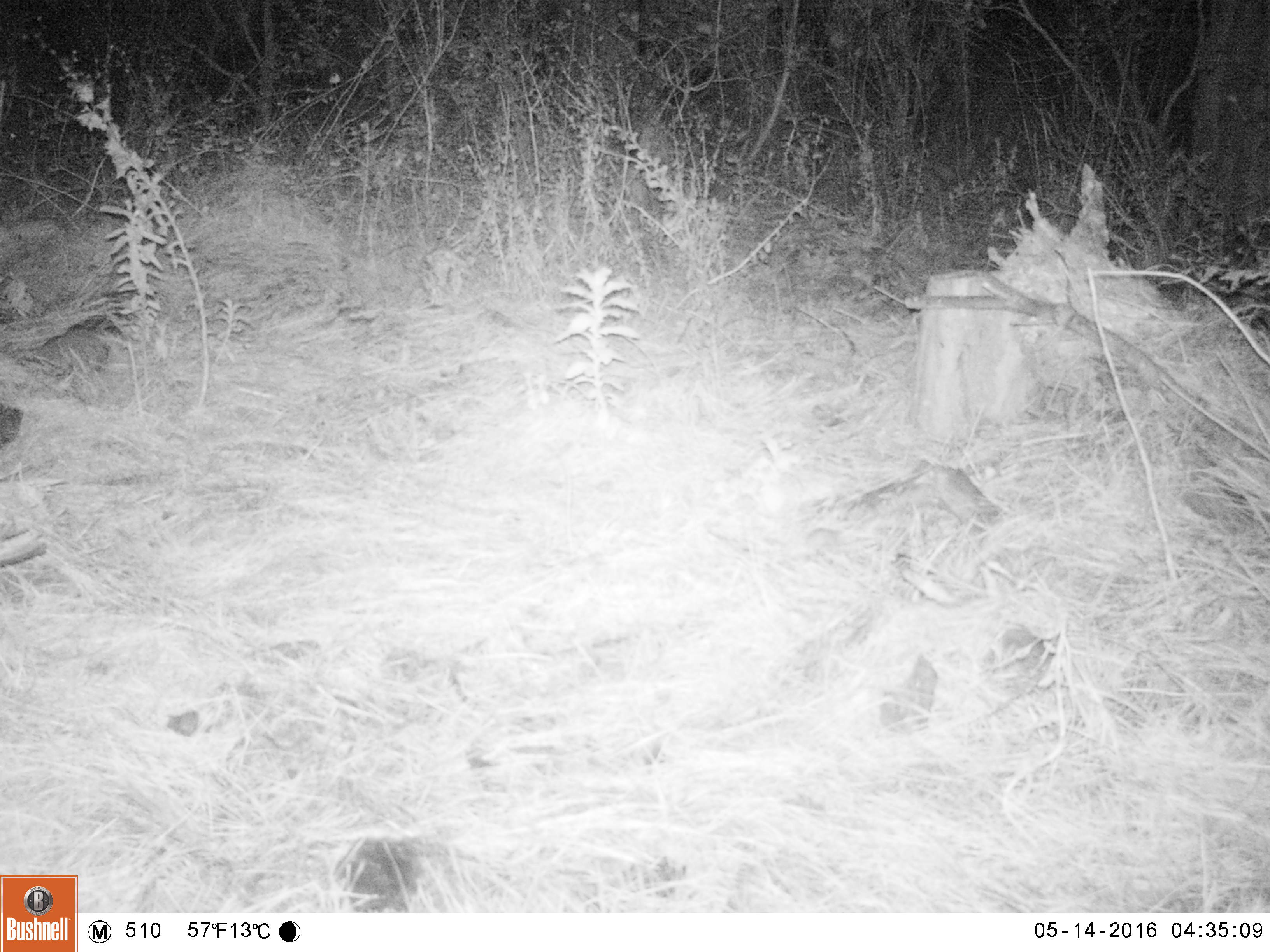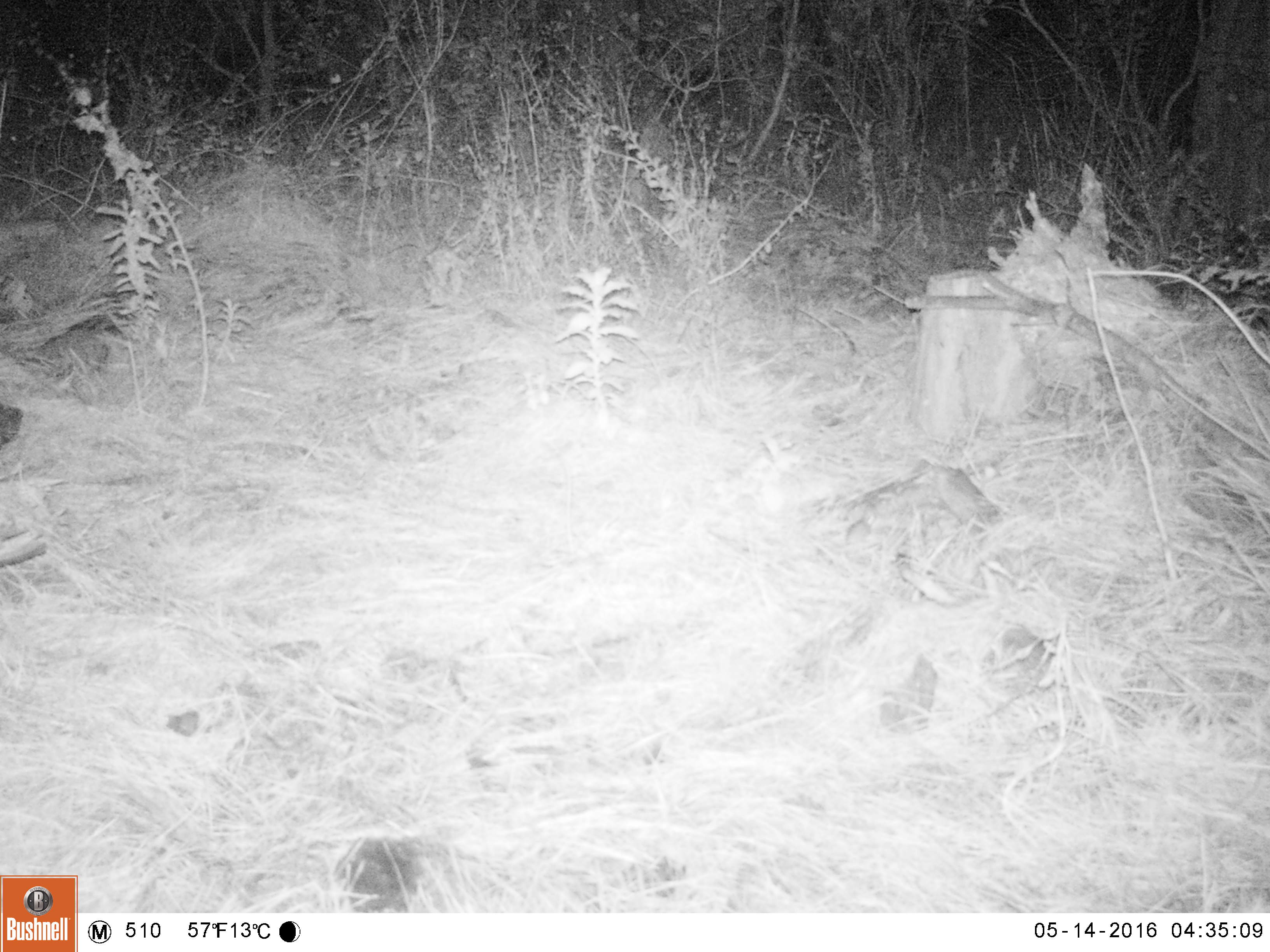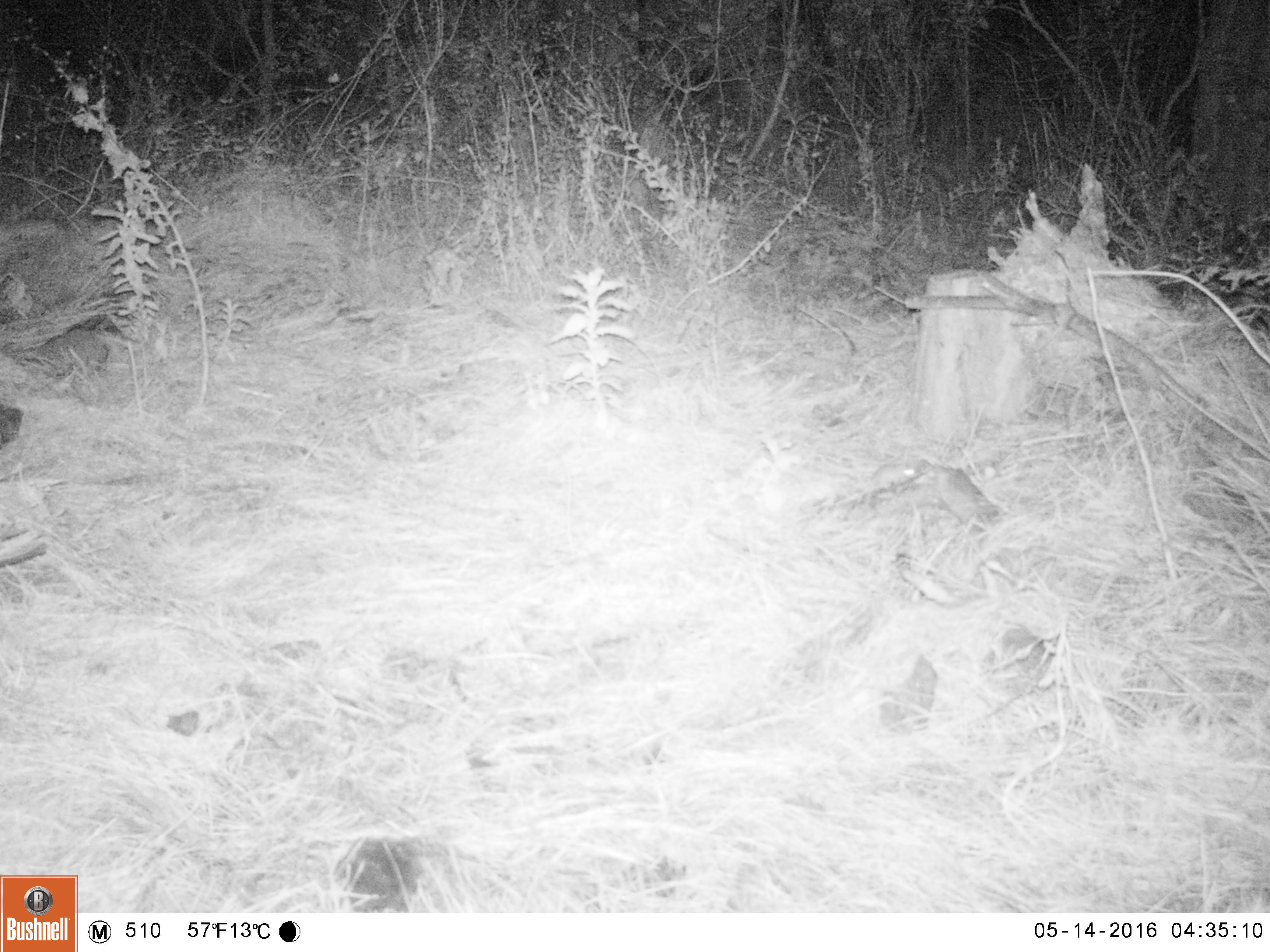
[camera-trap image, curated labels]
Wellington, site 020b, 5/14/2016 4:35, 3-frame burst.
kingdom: Animalia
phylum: Chordata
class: Mammalia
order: Rodentia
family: Muridae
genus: Mus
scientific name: Mus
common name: mouse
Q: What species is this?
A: Mouse (Mus).